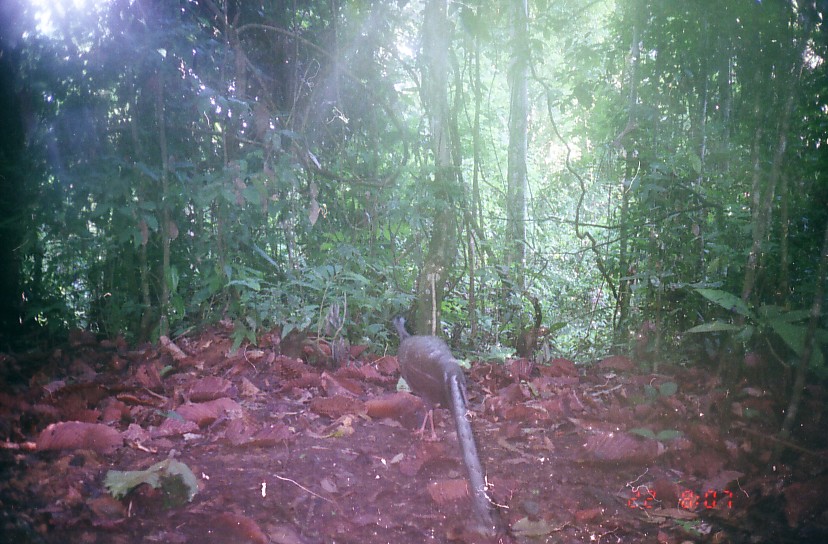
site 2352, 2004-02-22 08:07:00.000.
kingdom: Animalia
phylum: Chordata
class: Aves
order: Galliformes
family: Phasianidae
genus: Argusianus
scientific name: Argusianus argus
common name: great argus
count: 1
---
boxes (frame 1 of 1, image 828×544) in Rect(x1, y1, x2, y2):
argusianus argus: Rect(392, 313, 498, 533)